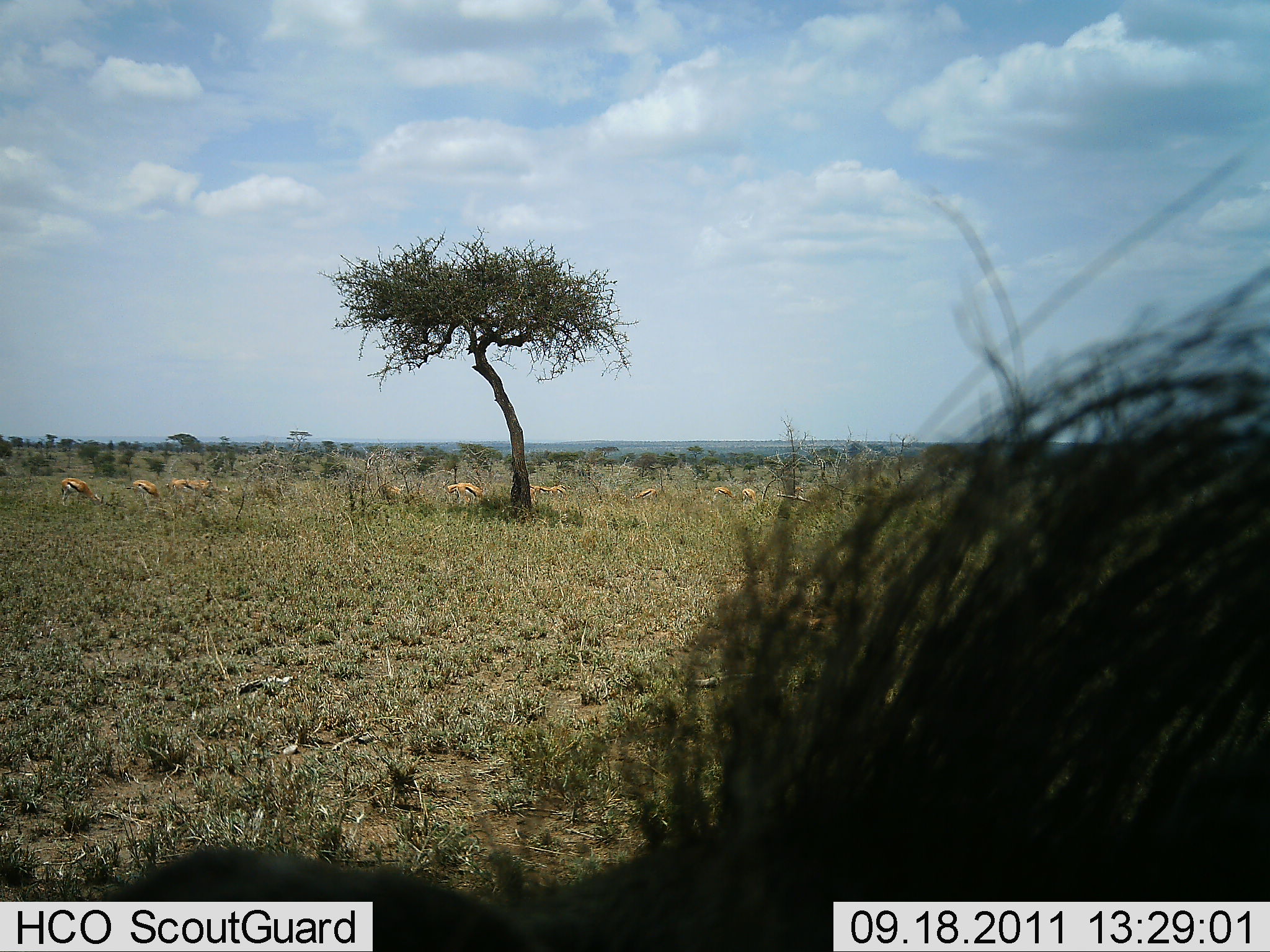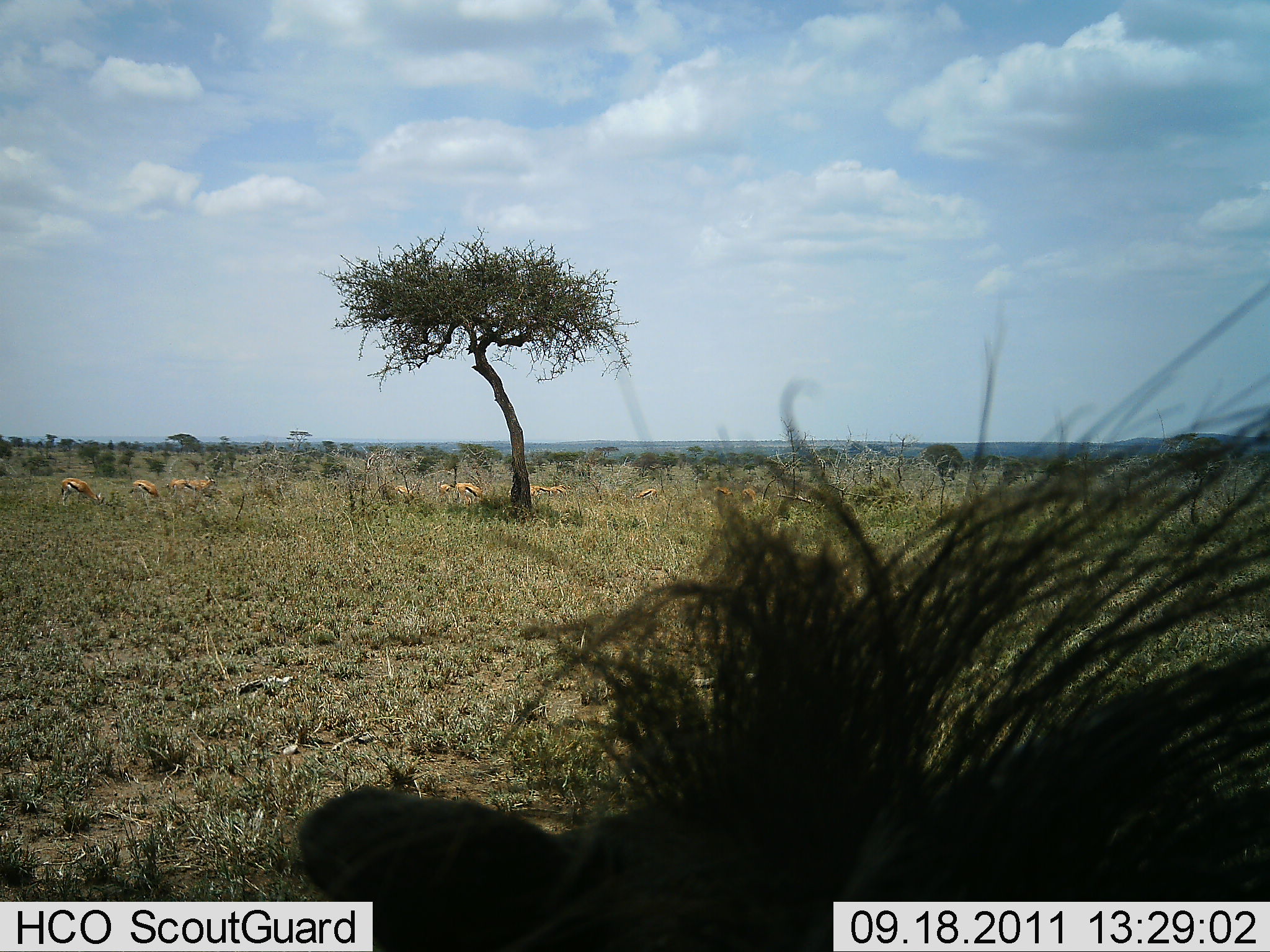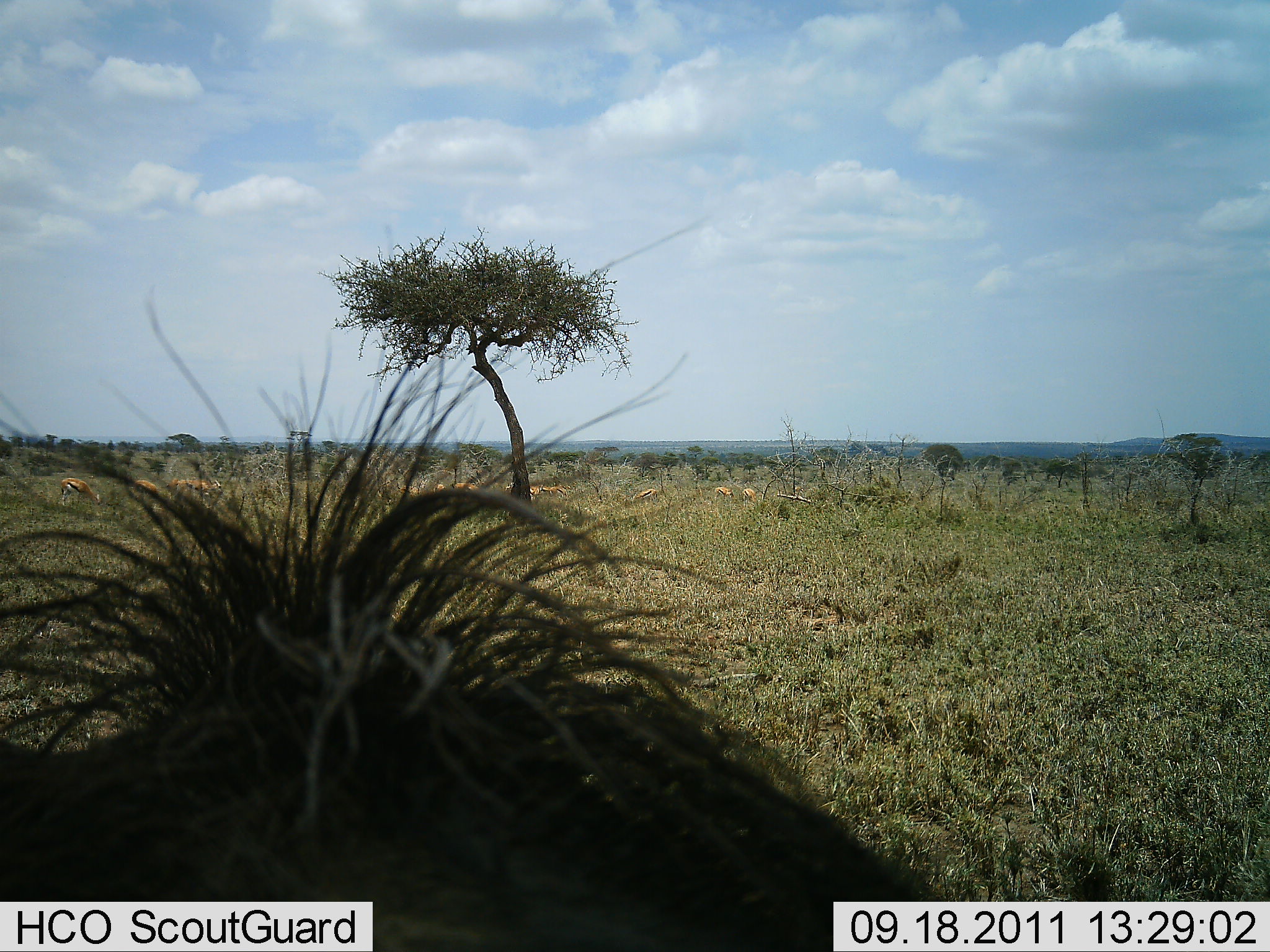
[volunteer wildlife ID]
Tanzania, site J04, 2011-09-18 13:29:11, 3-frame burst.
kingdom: Animalia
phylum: Chordata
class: Mammalia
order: Artiodactyla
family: Bovidae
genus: Eudorcas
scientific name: Eudorcas thomsonii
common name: thomson's gazelle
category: gazellethomsons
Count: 10.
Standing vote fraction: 29%.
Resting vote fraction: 0%.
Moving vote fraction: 7%.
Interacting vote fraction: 0%.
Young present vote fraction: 0%.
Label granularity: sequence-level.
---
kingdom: Animalia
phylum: Chordata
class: Mammalia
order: Artiodactyla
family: Suidae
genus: Phacochoerus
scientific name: Phacochoerus africanus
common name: warthog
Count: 1.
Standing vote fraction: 20%.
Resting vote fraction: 0%.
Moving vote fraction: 60%.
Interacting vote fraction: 20%.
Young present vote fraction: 0%.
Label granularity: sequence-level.